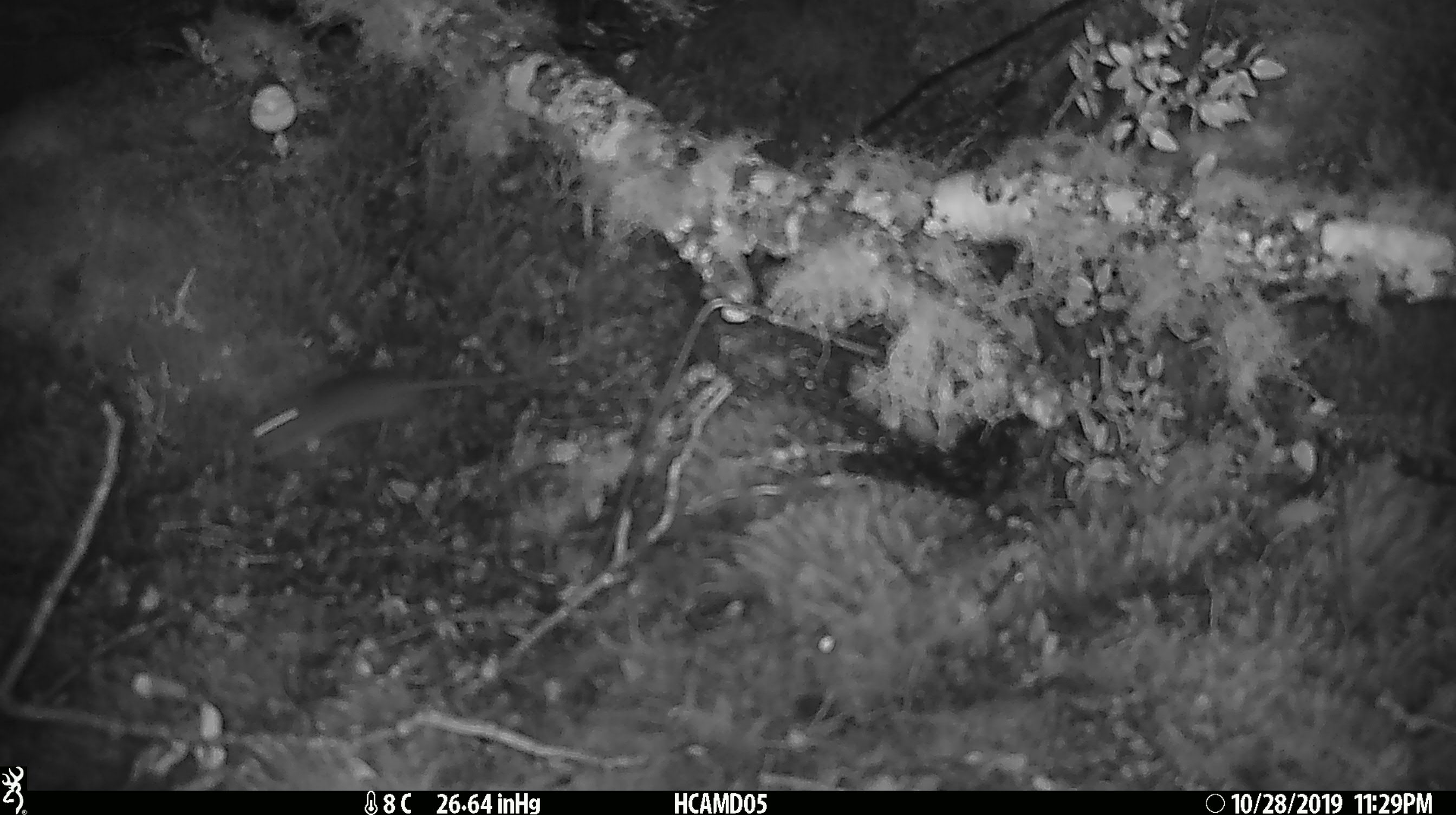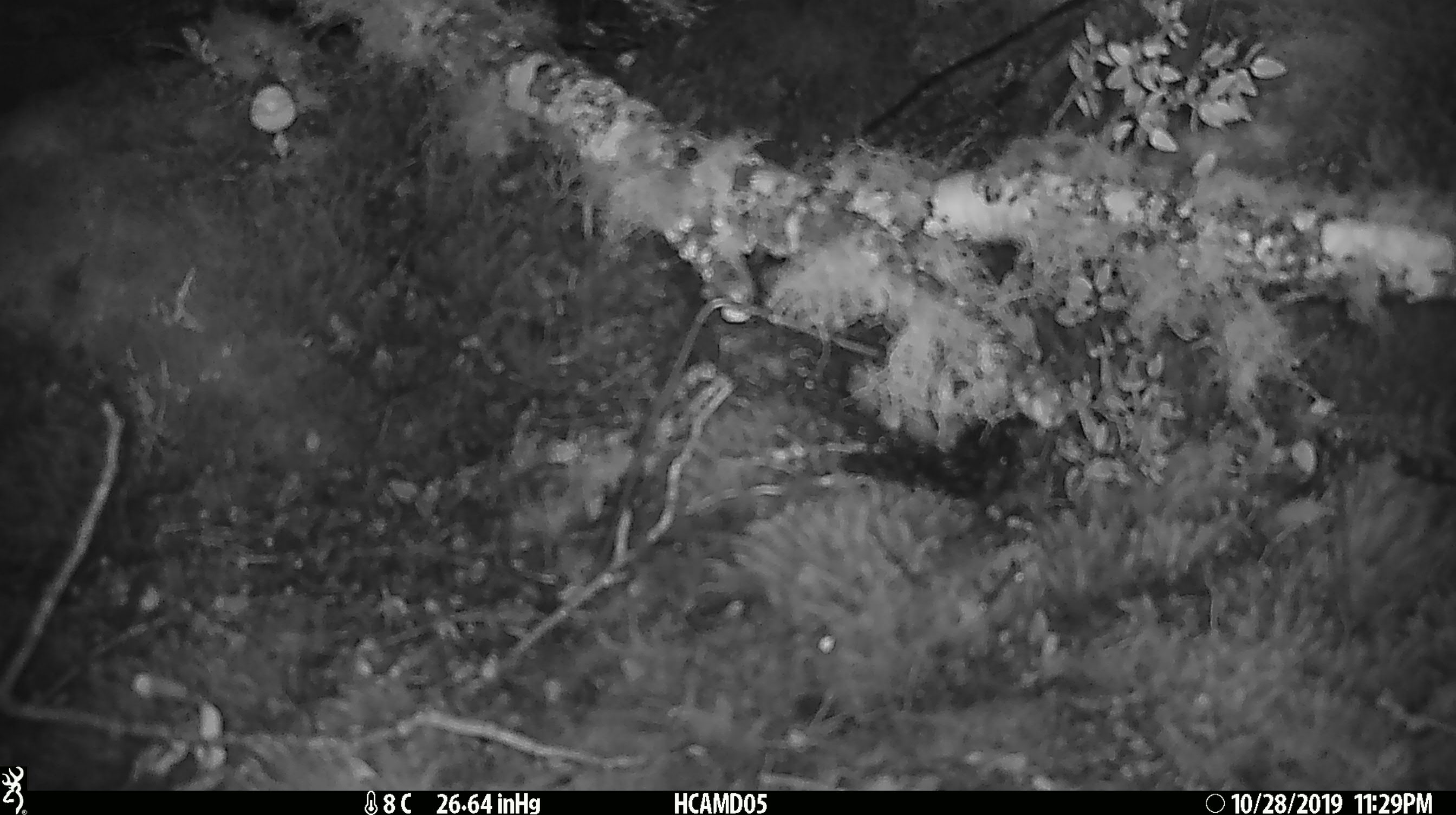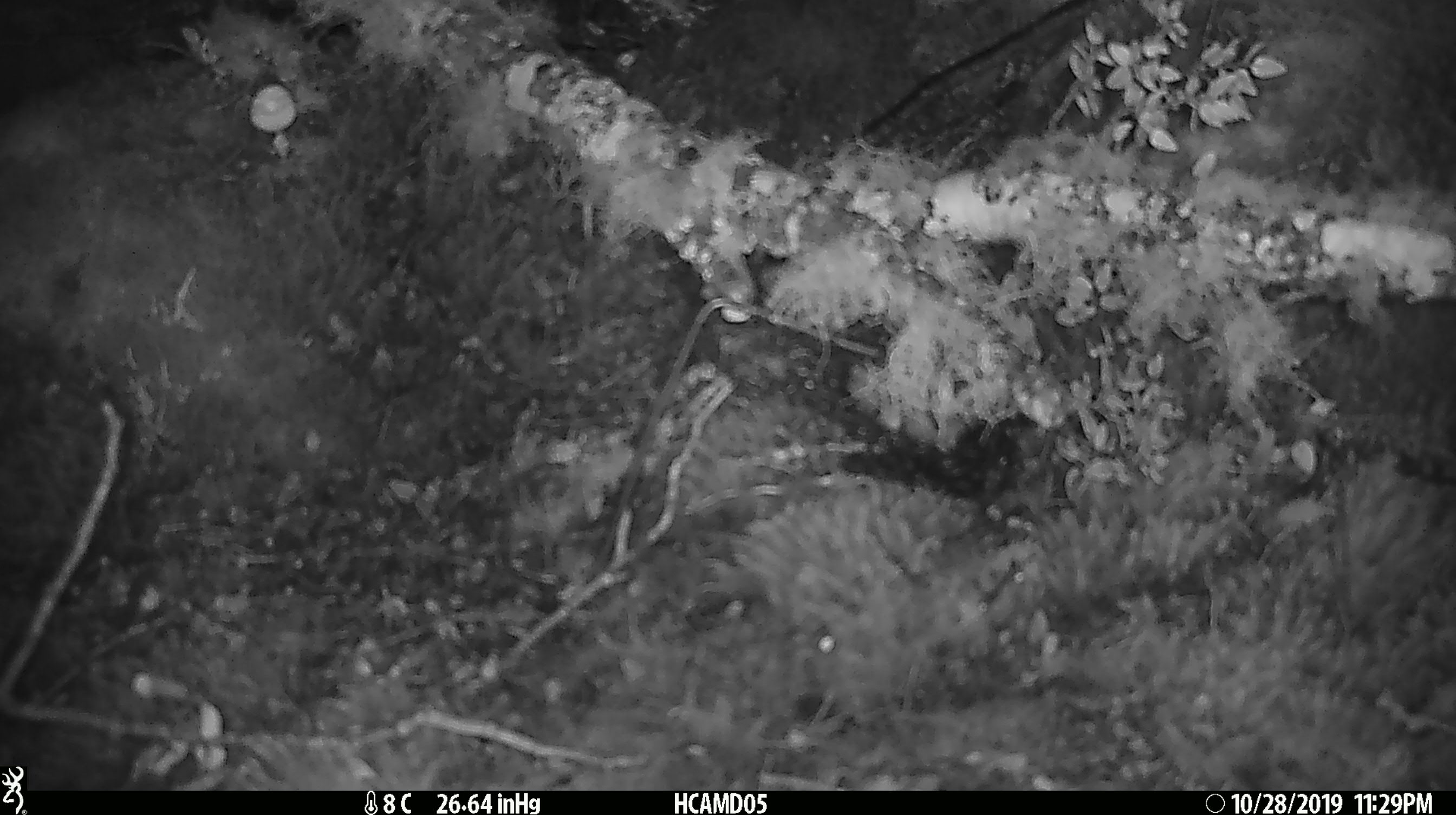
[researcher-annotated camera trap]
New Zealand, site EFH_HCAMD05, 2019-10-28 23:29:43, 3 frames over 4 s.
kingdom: Animalia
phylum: Chordata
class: Mammalia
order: Rodentia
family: Muridae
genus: Mus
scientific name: Mus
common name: mouse